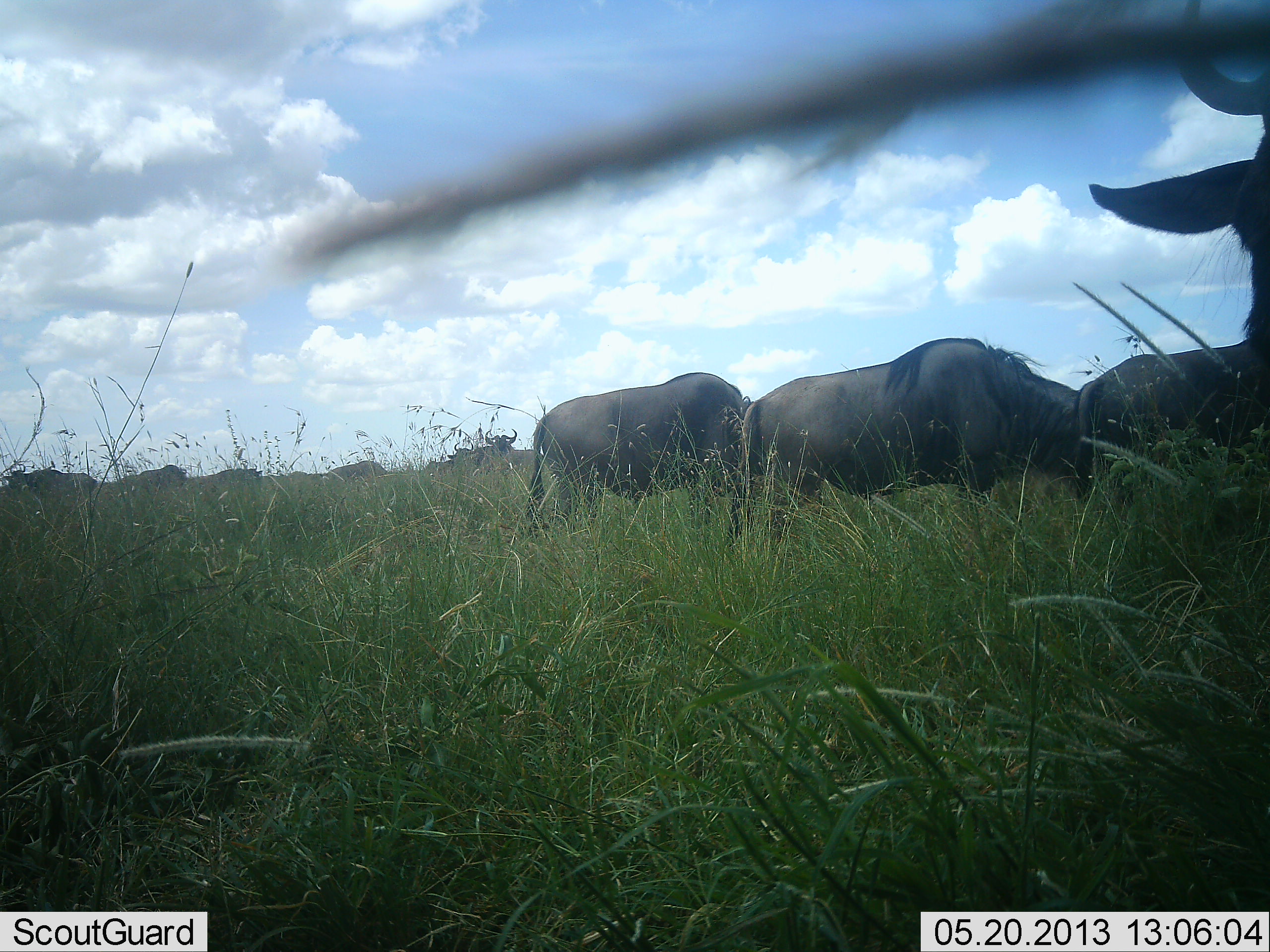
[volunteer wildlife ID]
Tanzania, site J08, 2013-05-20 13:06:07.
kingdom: Animalia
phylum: Chordata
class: Mammalia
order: Artiodactyla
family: Bovidae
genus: Connochaetes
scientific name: Connochaetes taurinus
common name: blue wildebeest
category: wildebeest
Wildebeest (blue wildebeest) (Connochaetes taurinus), count 10. Behavior (volunteer vote fractions): standing 40%, resting 10%, moving 20%, interacting 10%. Young present (vote fraction): 0%. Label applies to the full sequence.